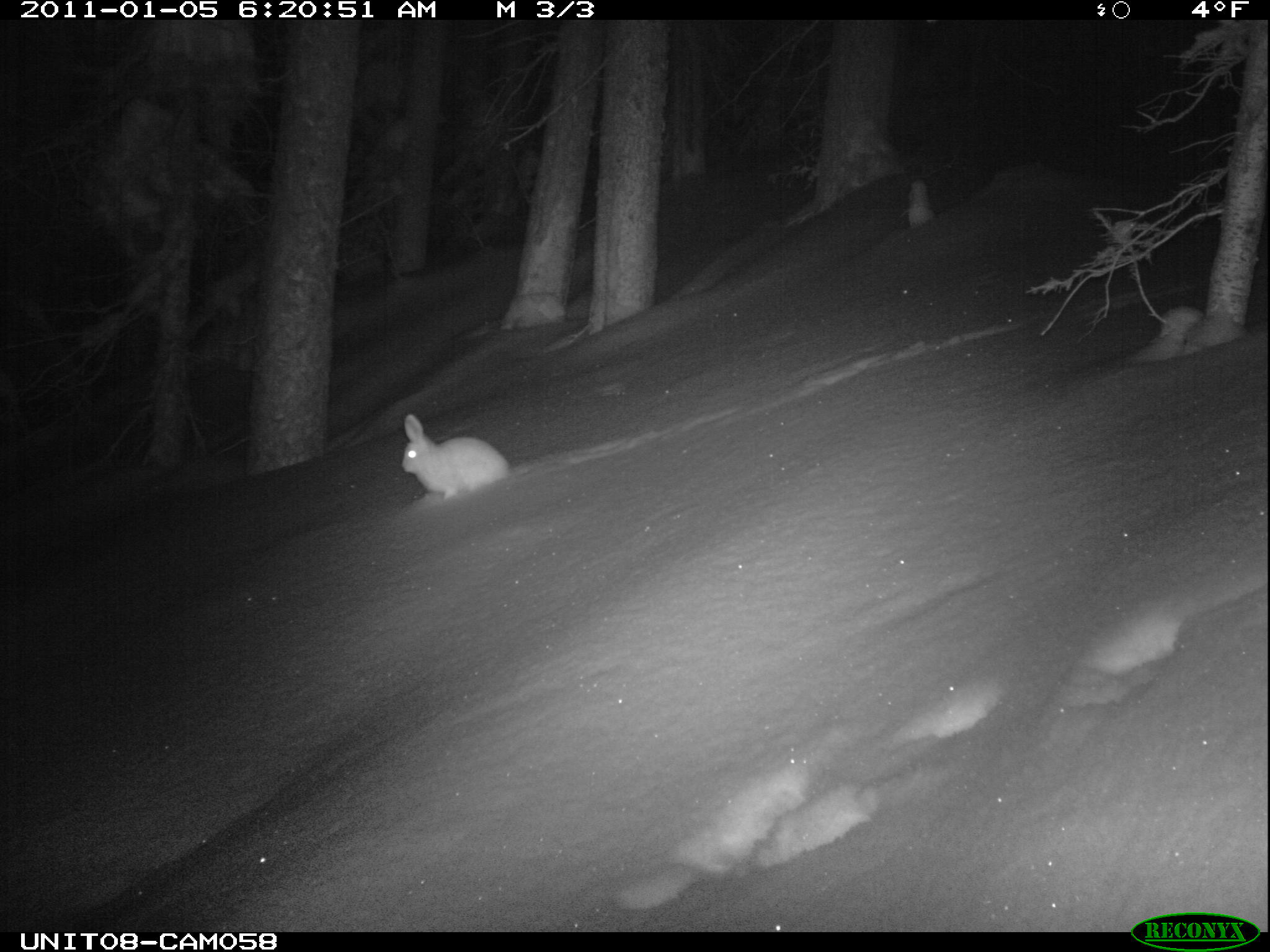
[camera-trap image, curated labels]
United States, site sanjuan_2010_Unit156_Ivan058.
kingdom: Animalia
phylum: Chordata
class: Mammalia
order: Lagomorpha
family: Leporidae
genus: Lepus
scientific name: Lepus americanus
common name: snowshoe hare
Lepus americanus (snowshoe hare).